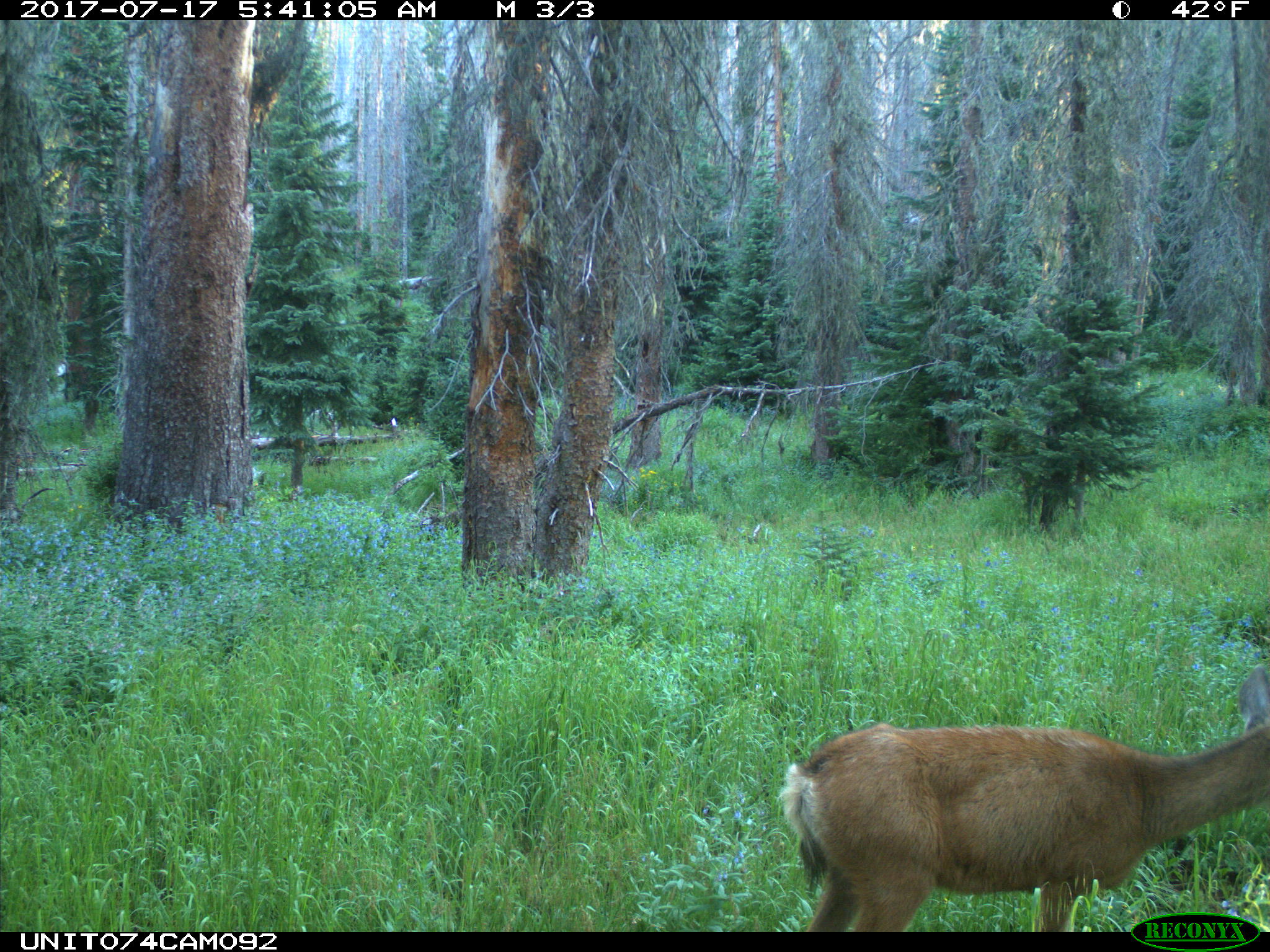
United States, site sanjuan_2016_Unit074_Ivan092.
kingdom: Animalia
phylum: Chordata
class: Mammalia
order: Artiodactyla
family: Cervidae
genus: Odocoileus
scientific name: Odocoileus hemionus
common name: mule deer